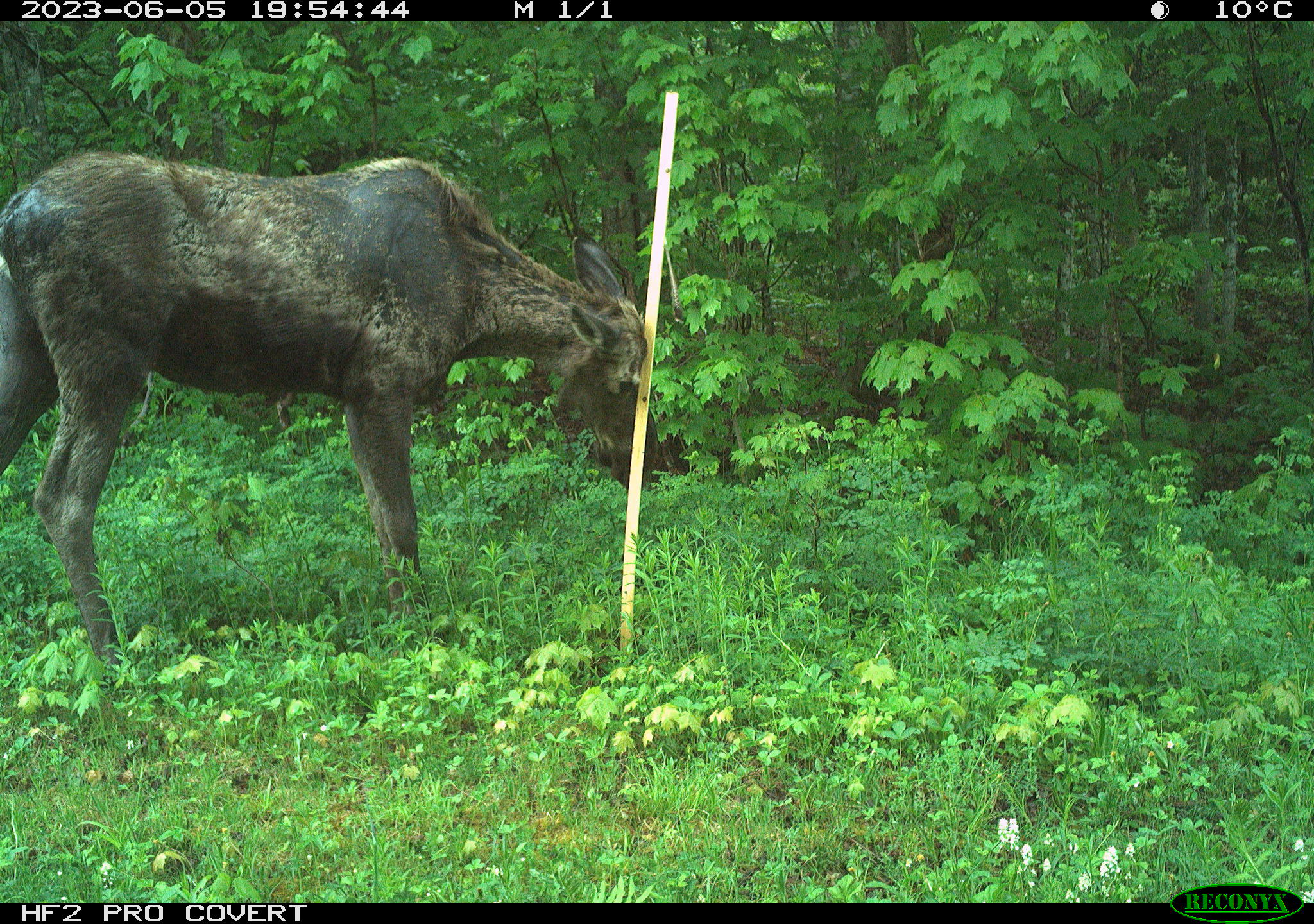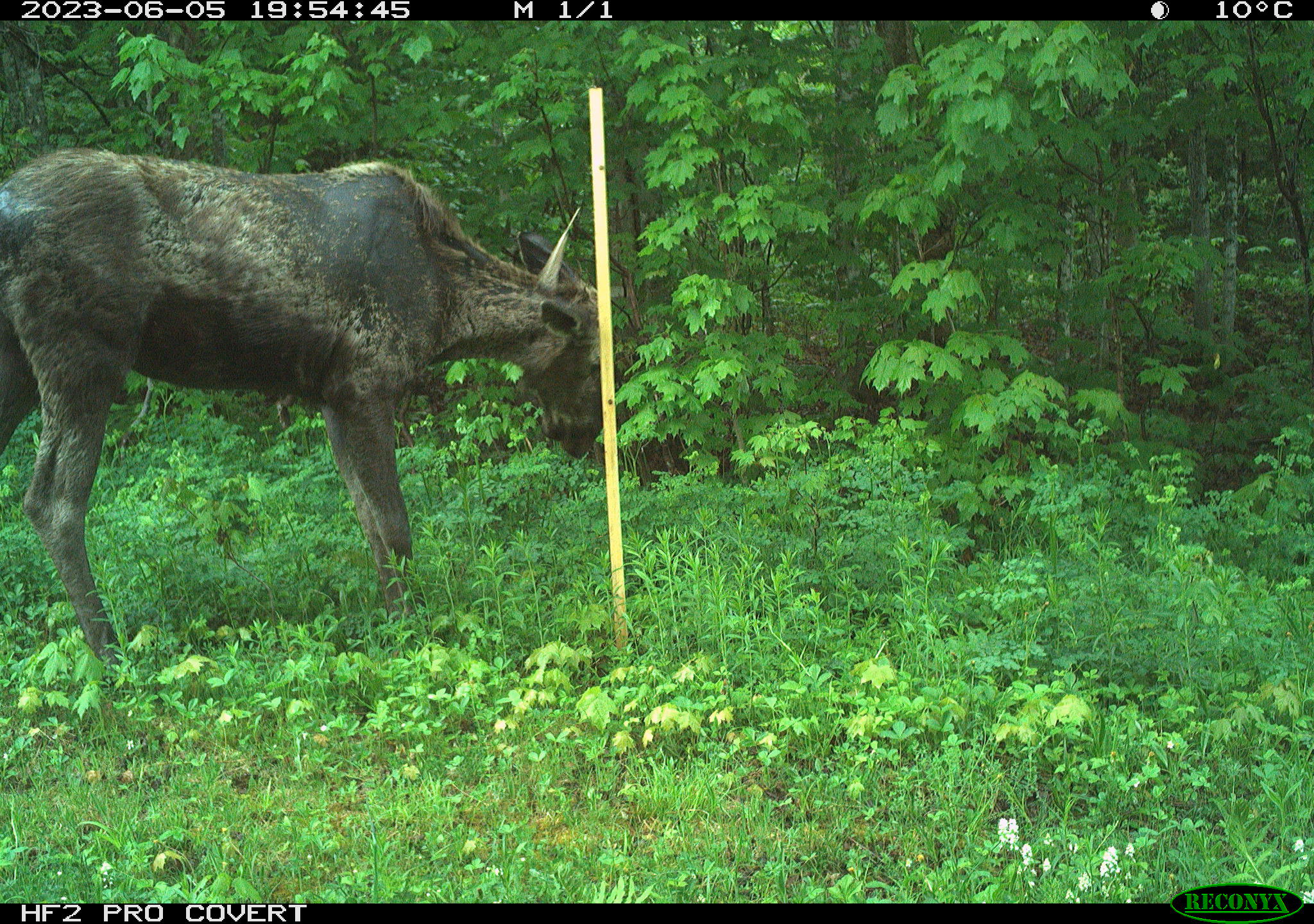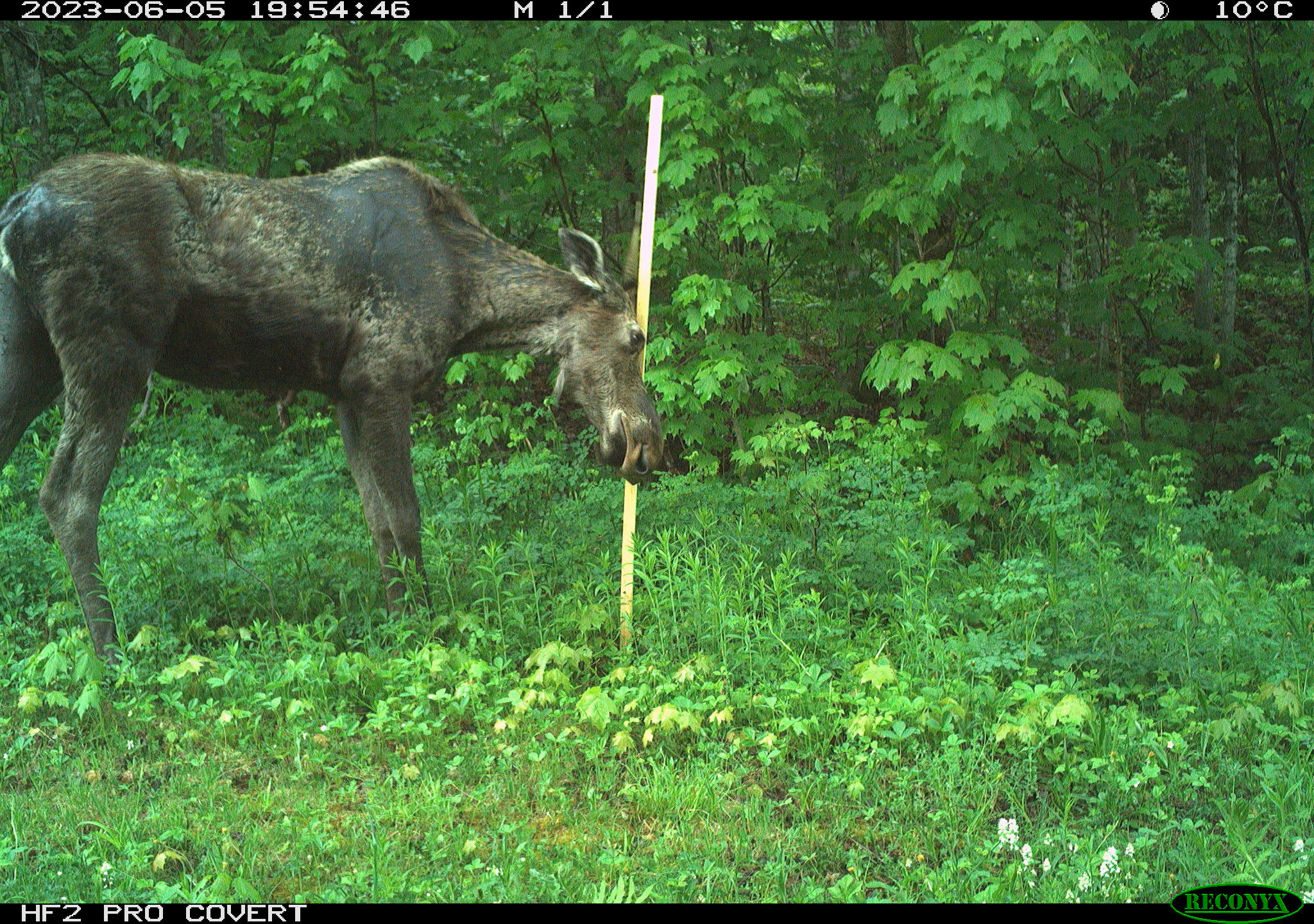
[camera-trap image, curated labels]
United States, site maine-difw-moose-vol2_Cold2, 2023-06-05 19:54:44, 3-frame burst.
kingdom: Animalia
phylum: Chordata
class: Mammalia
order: Artiodactyla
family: Cervidae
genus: Alces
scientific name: Alces alces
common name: moose